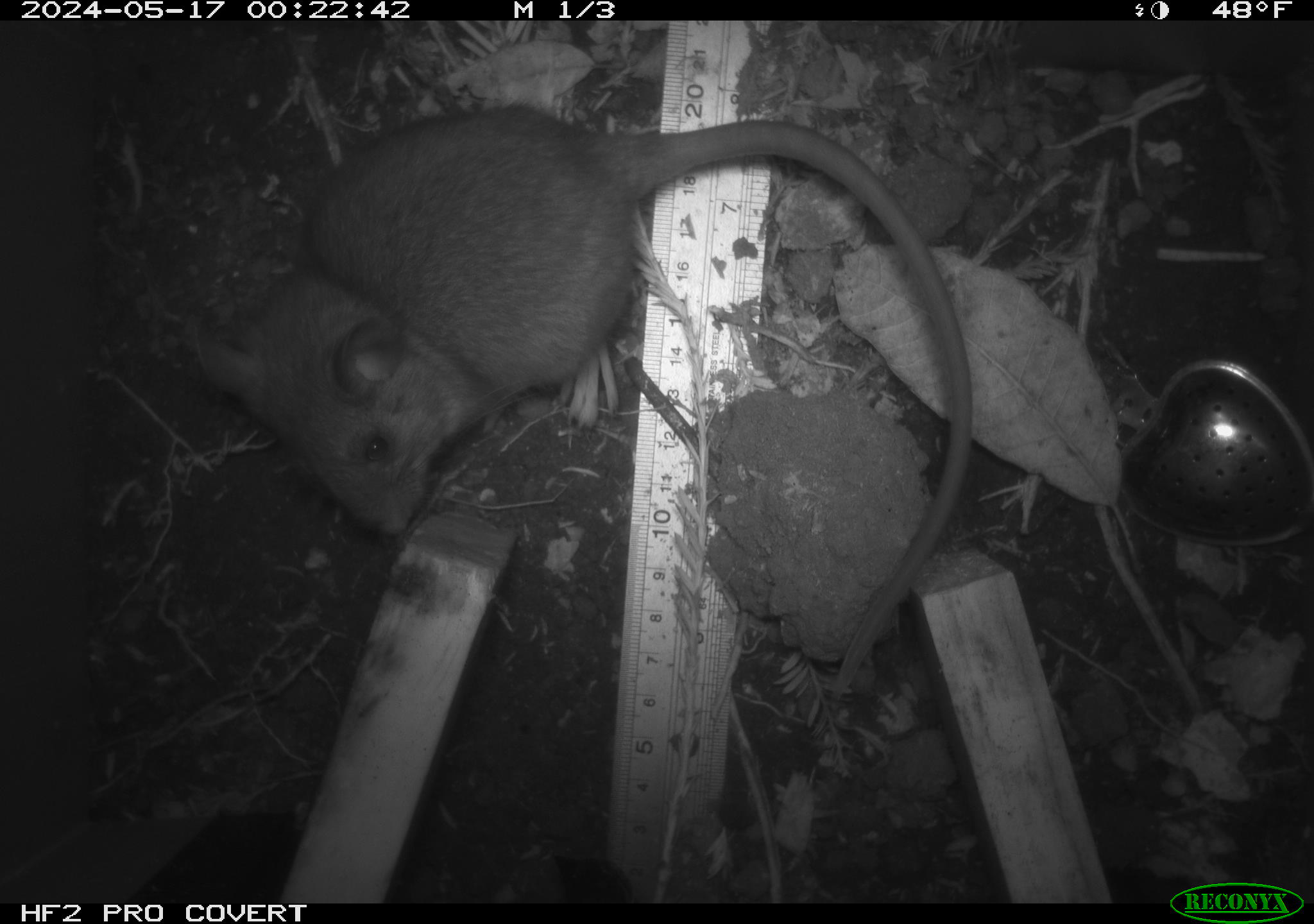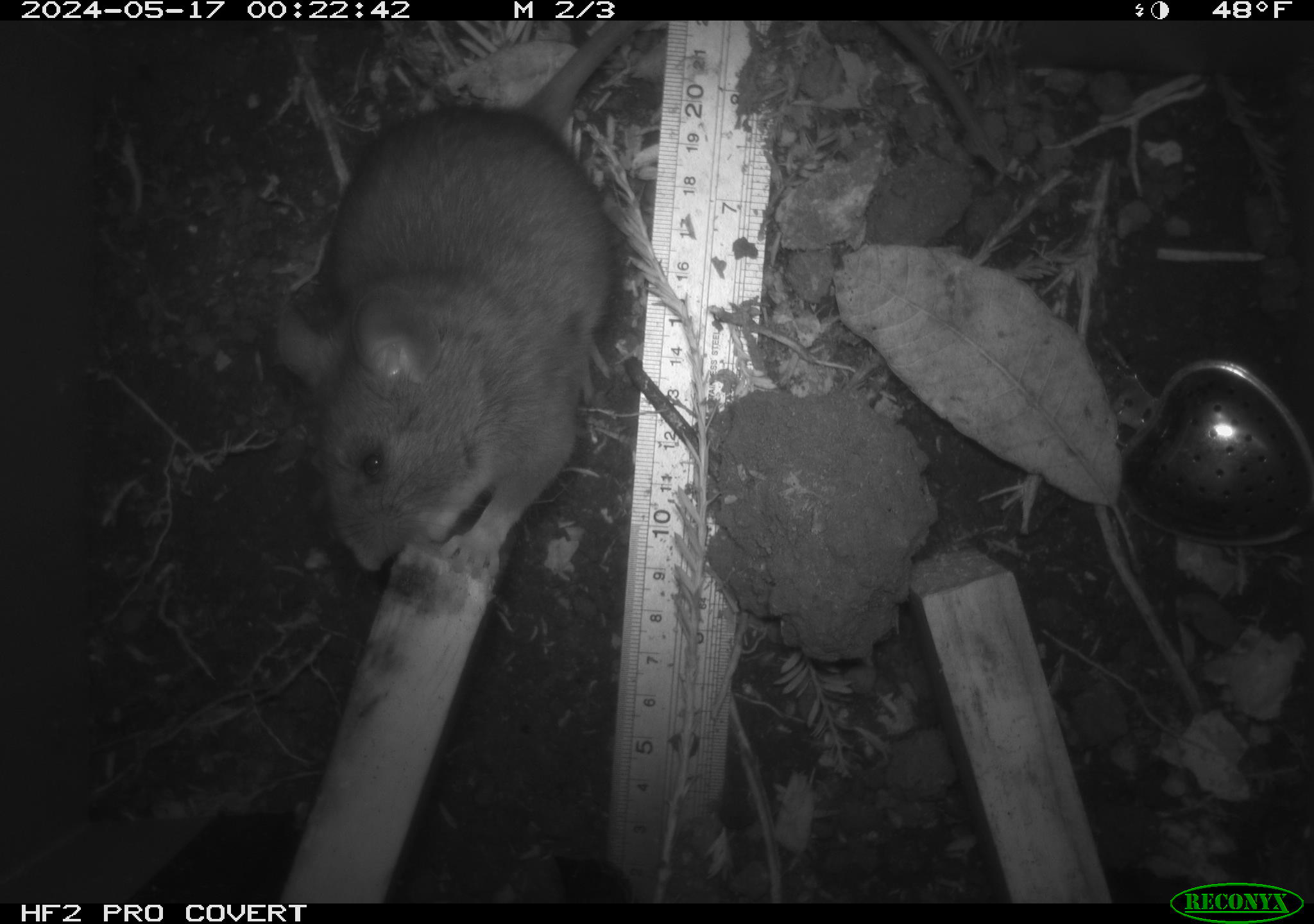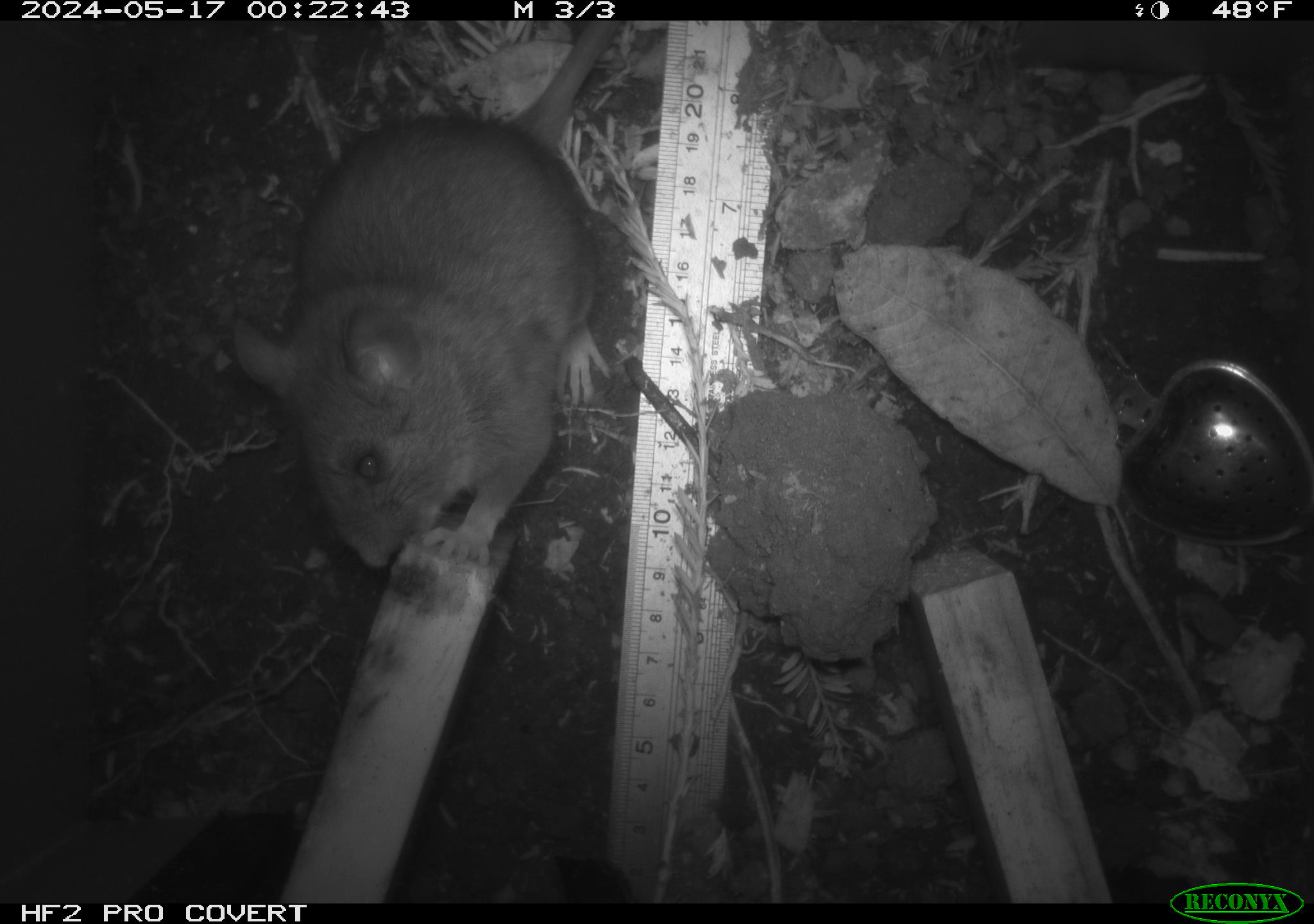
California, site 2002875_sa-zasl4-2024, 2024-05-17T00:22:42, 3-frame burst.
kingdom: Animalia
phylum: Chordata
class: Mammalia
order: Rodentia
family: Cricetidae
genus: Neotoma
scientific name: Neotoma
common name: pack rat or woodrat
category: neotoma species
Neotoma species (pack rat or woodrat) (Neotoma).